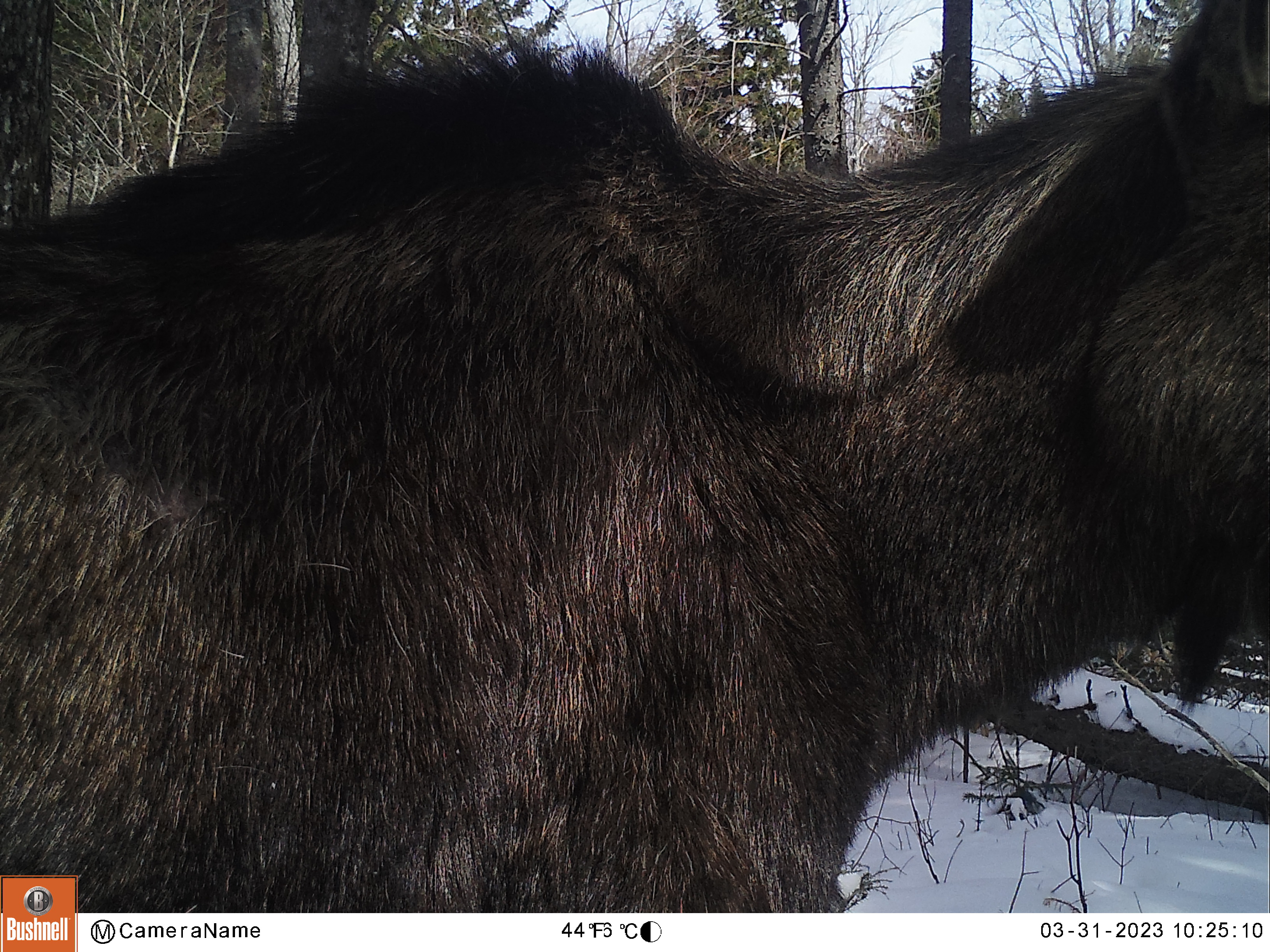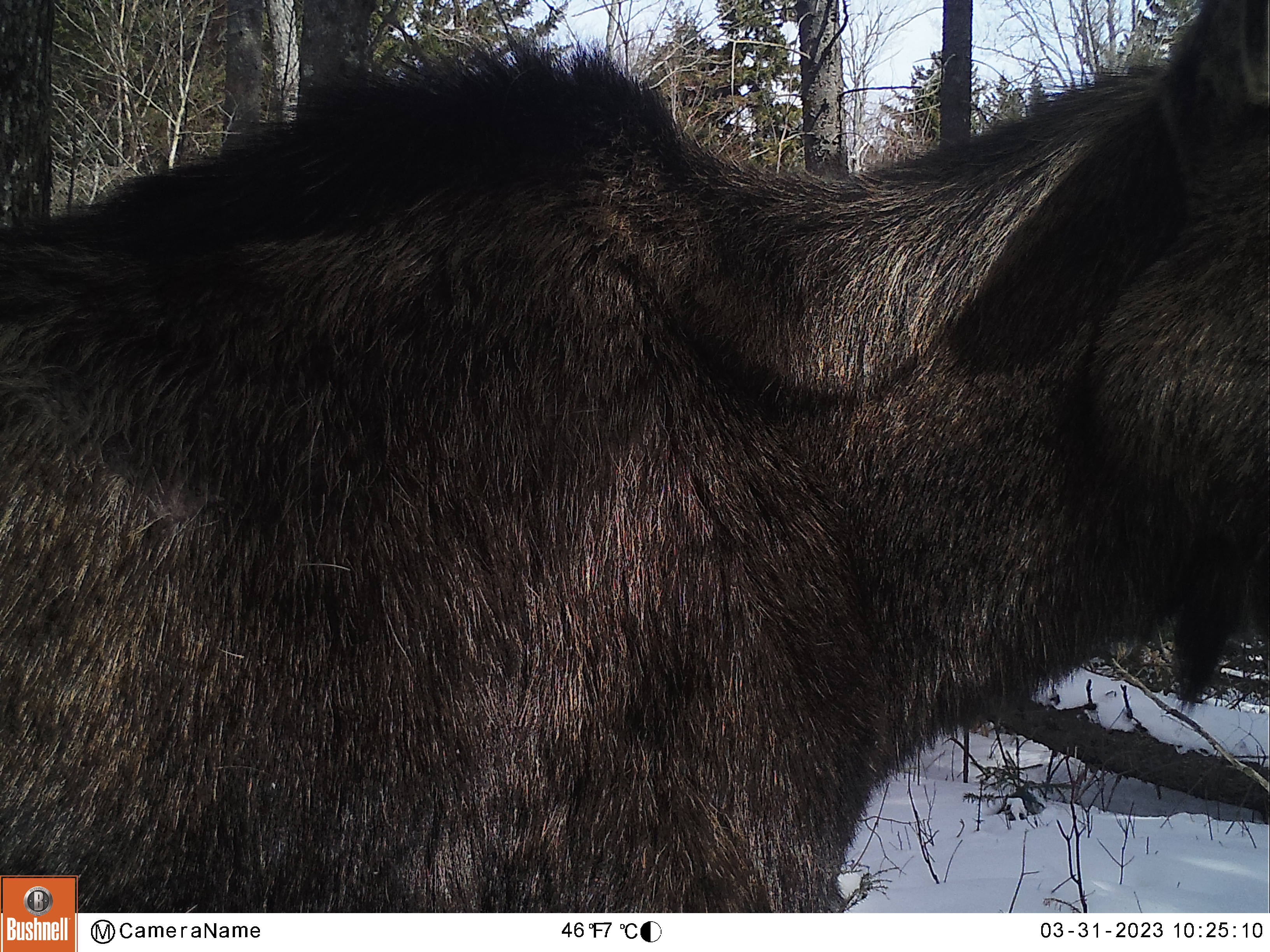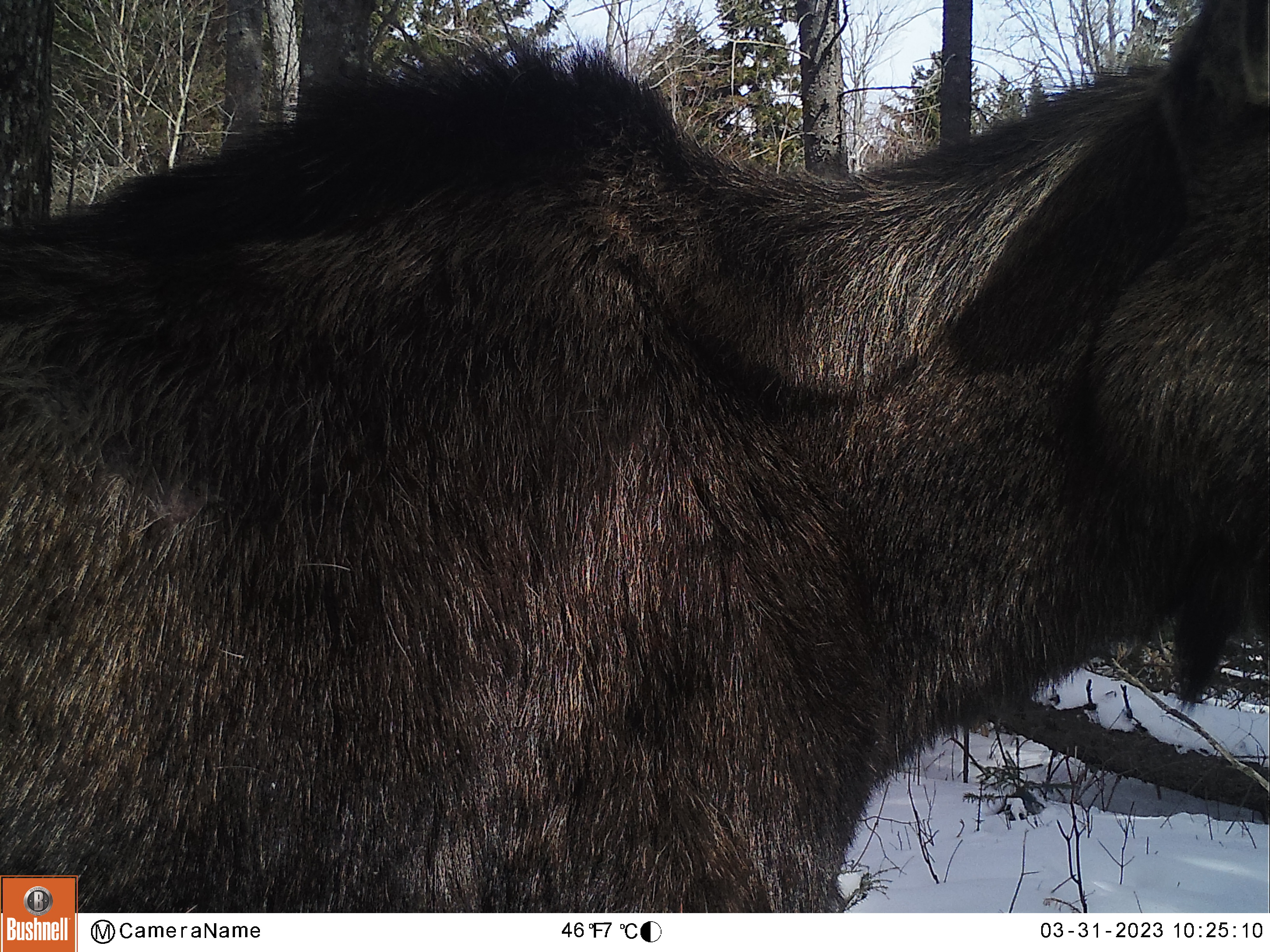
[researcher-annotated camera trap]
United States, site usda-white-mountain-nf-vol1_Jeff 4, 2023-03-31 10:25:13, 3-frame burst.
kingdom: Animalia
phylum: Chordata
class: Mammalia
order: Artiodactyla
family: Cervidae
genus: Alces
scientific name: Alces alces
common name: moose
Moose (Alces alces).